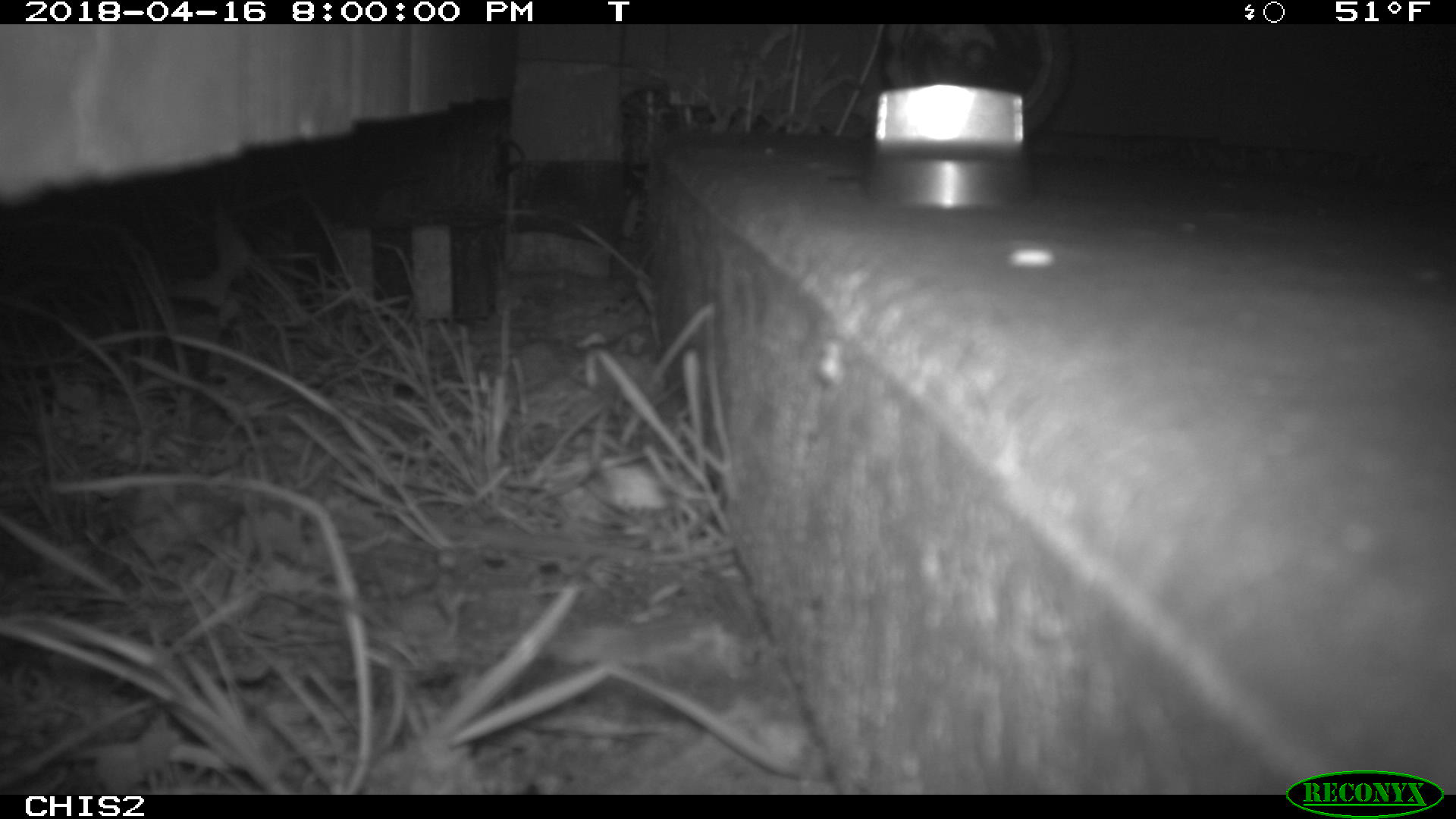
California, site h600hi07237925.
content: no animal present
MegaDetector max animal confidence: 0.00